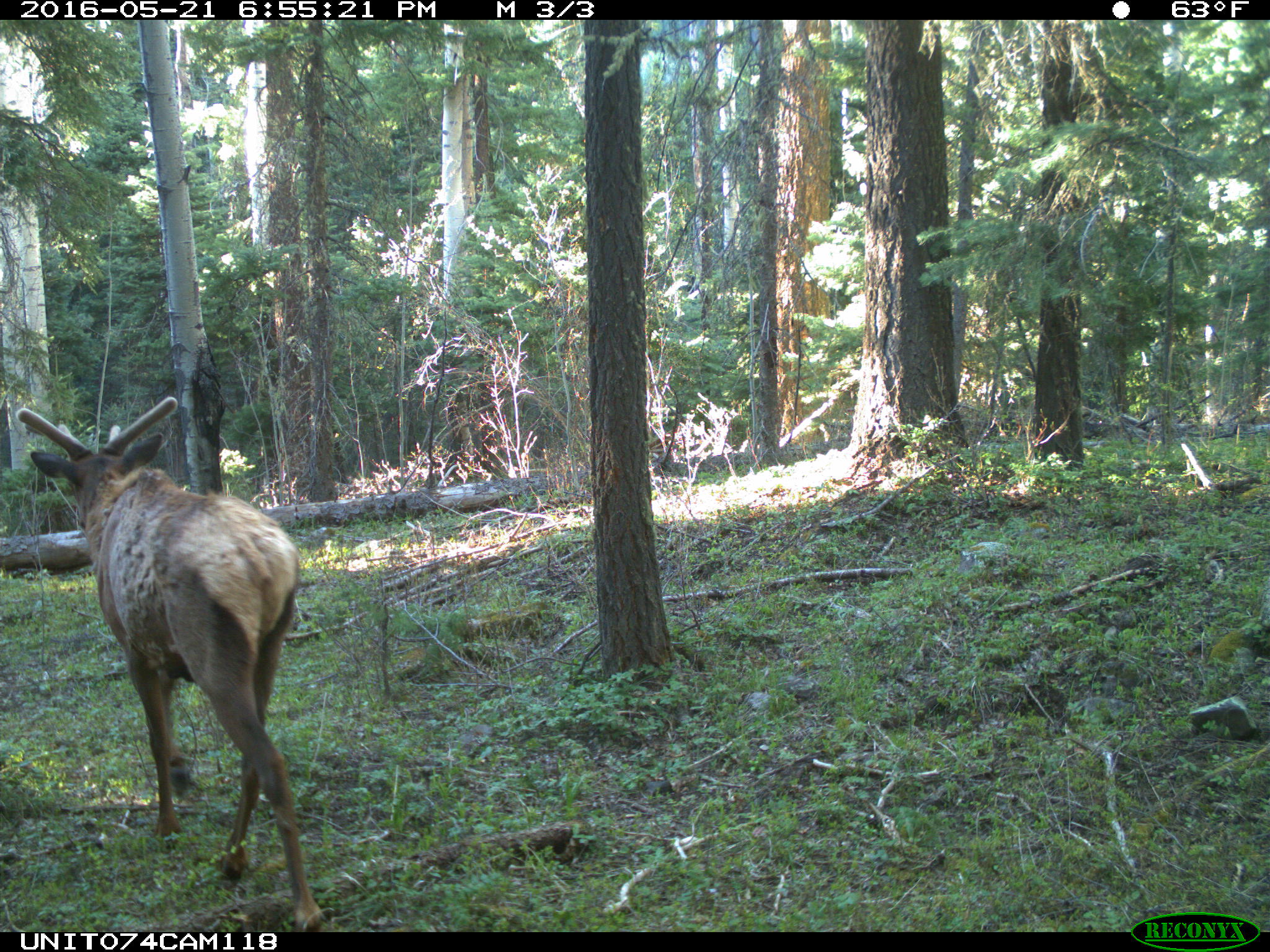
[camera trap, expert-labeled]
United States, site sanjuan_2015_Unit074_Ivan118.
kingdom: Animalia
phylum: Chordata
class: Mammalia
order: Artiodactyla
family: Cervidae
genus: Cervus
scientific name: Cervus elaphus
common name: red deer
Cervus elaphus (red deer).